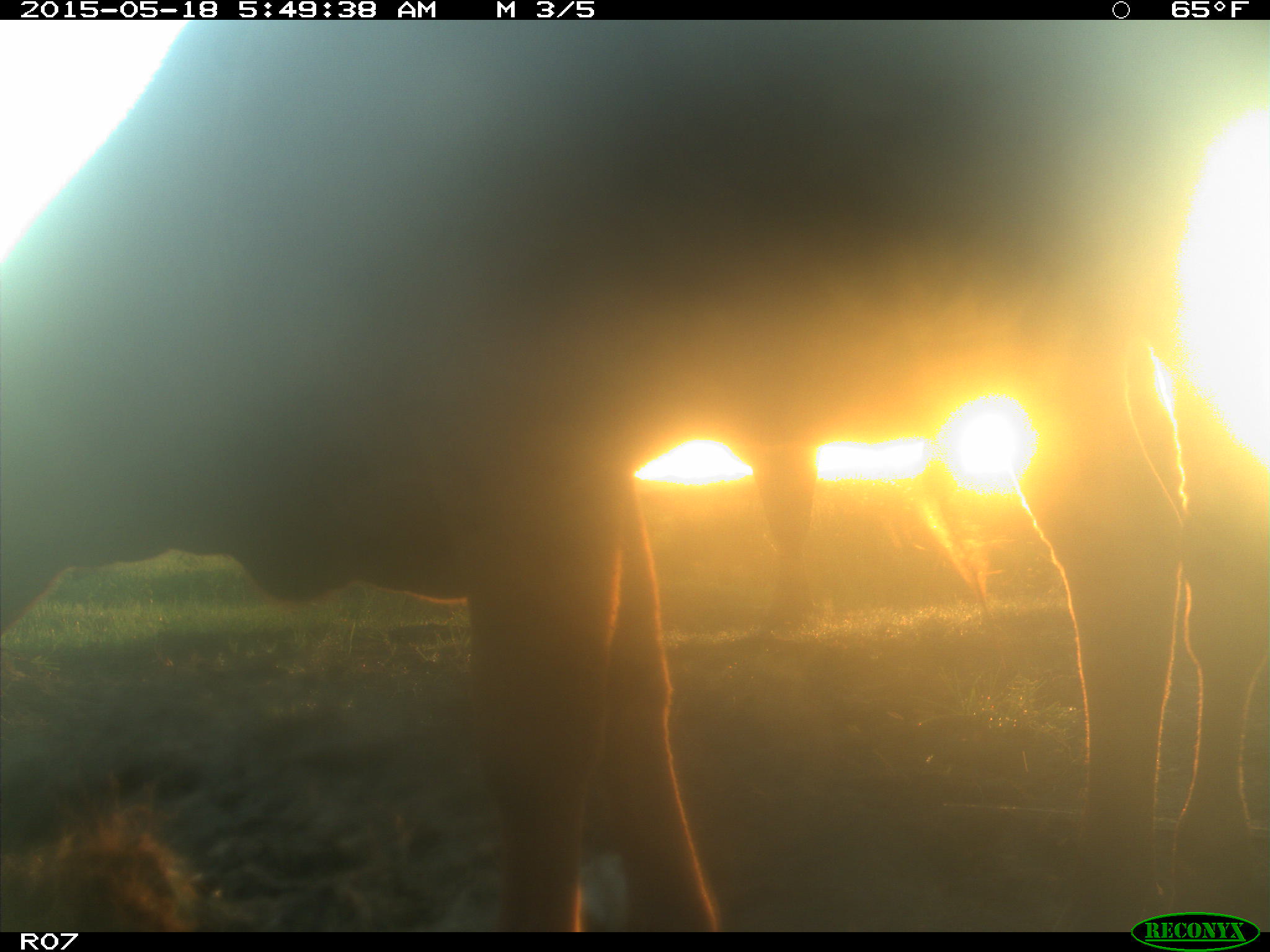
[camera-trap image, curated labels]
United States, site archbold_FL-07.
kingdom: Animalia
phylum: Chordata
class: Mammalia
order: Artiodactyla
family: Bovidae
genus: Bos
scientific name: Bos taurus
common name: domestic cow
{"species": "Bos taurus (domestic cow)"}